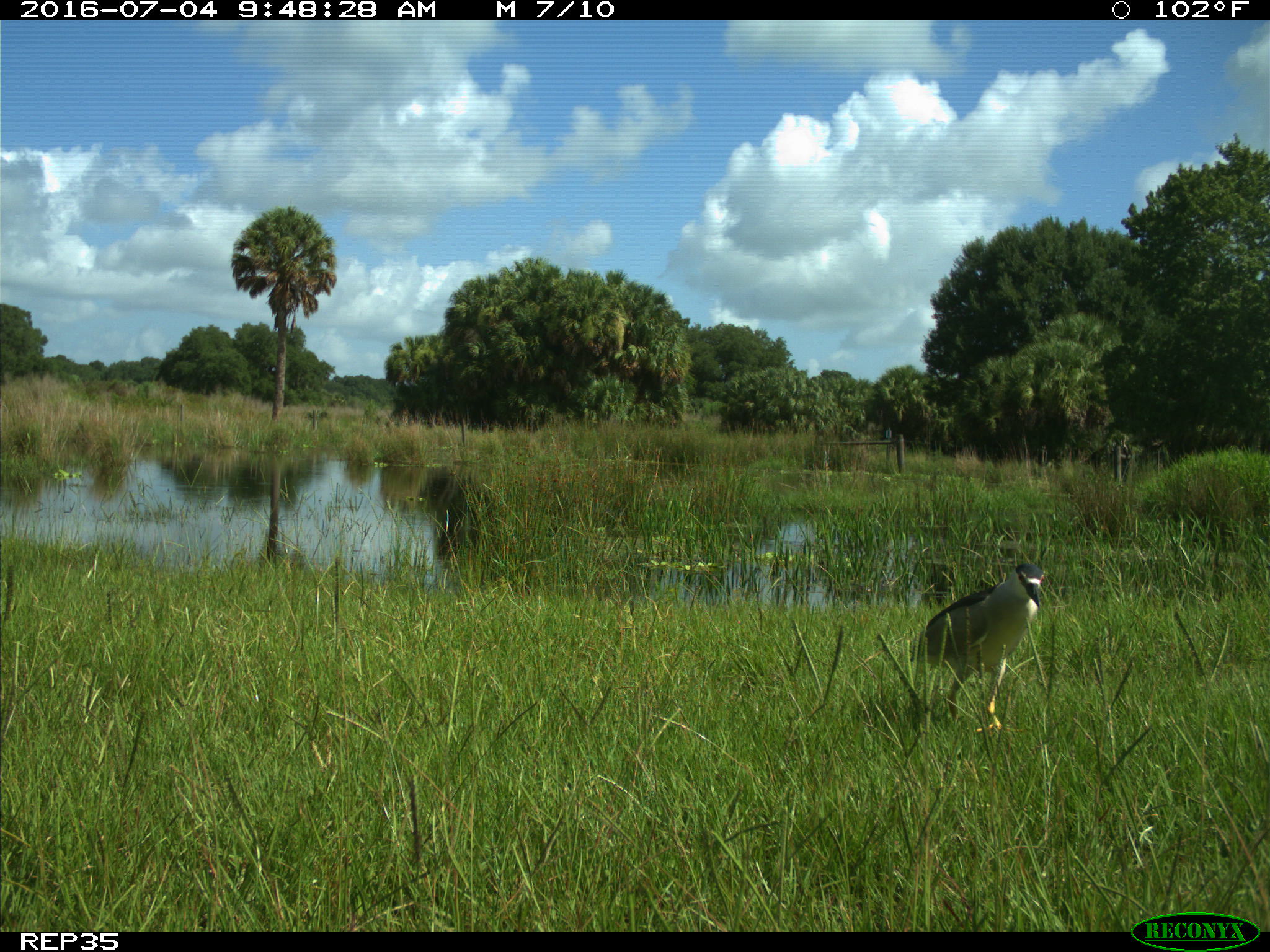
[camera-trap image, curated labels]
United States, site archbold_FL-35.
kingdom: Animalia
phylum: Chordata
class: Aves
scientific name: Aves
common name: birds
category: unidentified bird